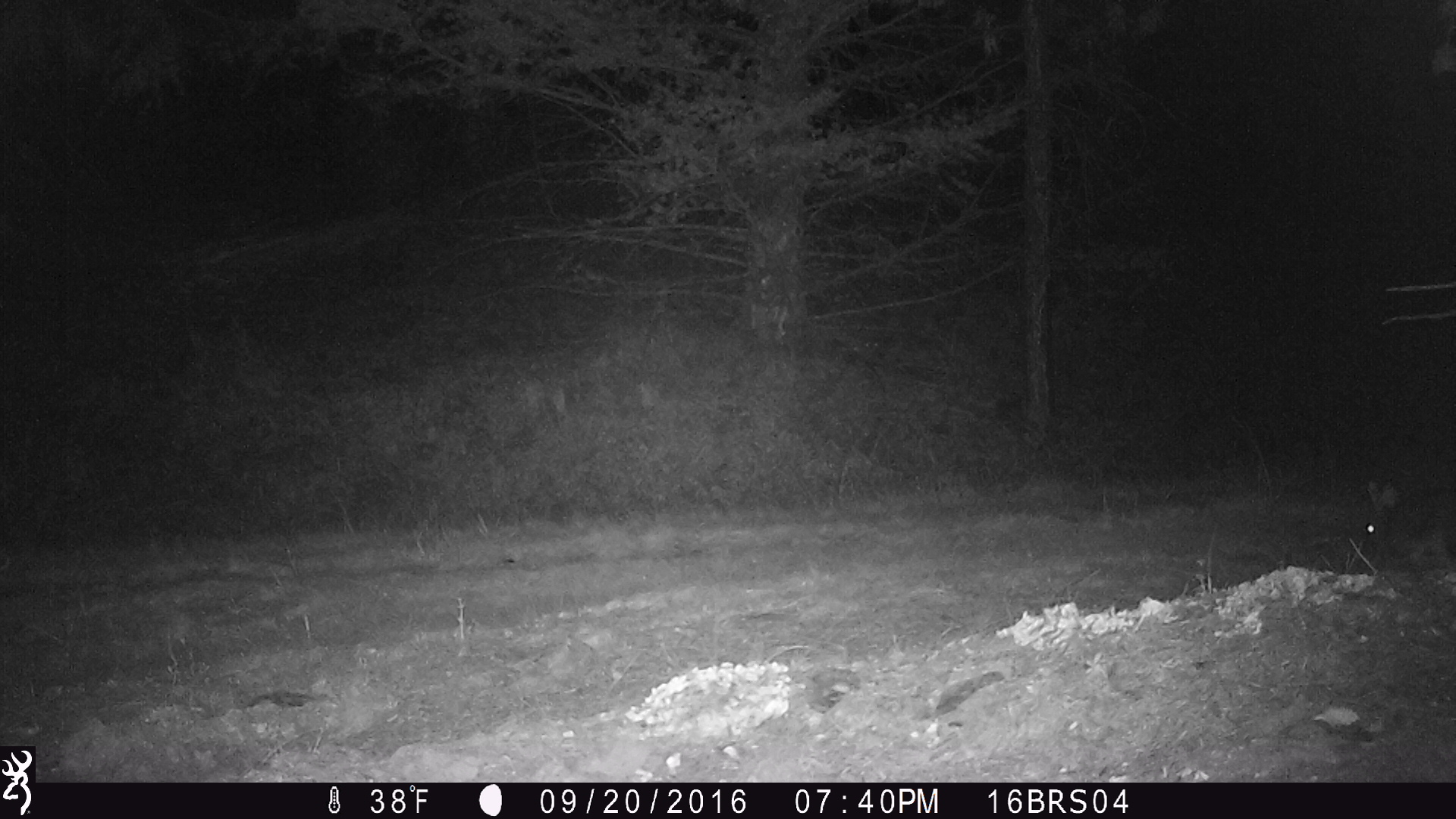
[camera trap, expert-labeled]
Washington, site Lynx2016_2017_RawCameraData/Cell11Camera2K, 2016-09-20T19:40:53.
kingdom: Animalia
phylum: Chordata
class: Mammalia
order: Lagomorpha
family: Leporidae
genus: Lepus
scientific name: Lepus americanus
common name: snowshoe hare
Lepus americanus (snowshoe hare). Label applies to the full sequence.